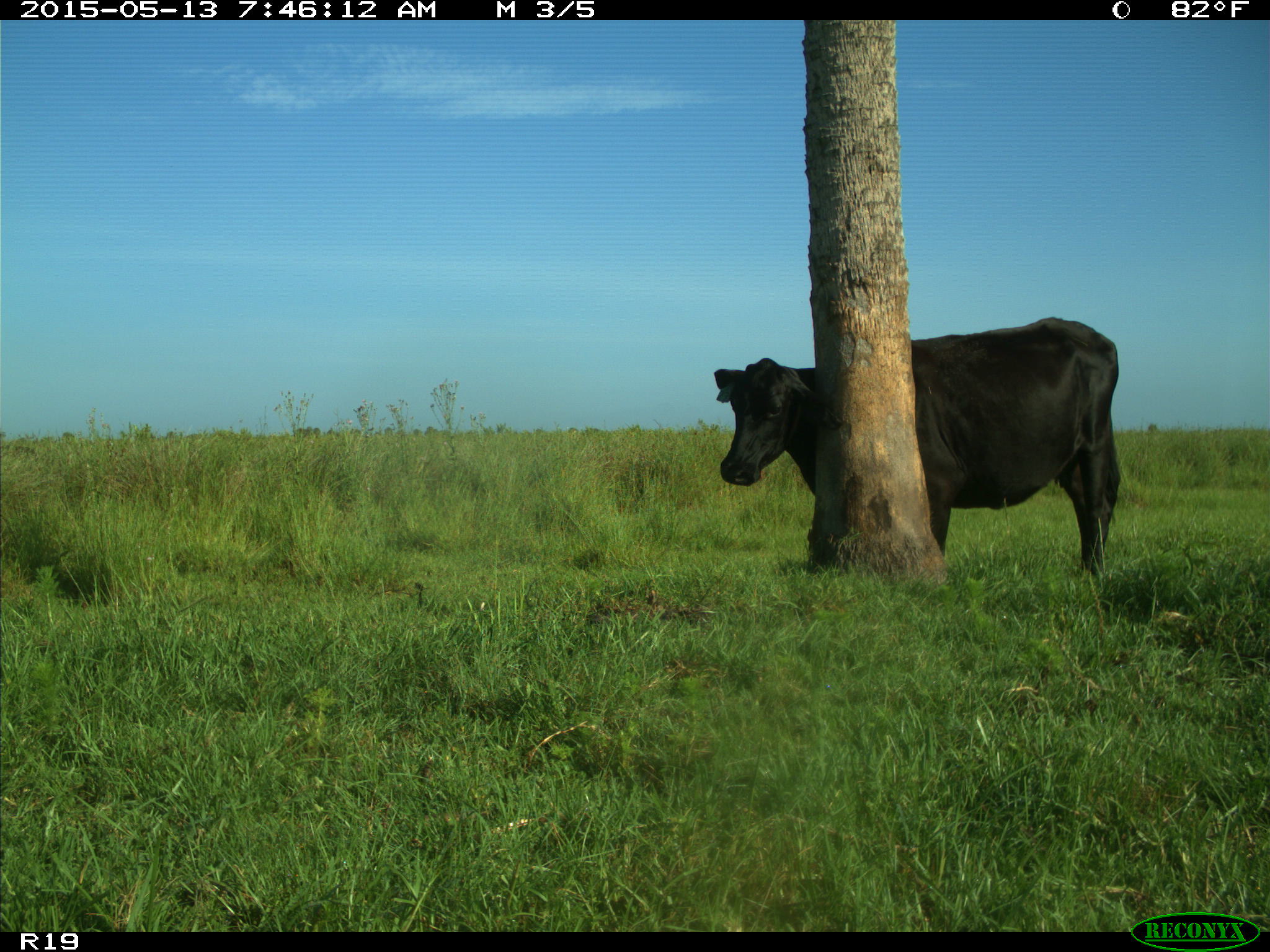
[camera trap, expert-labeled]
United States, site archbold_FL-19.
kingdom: Animalia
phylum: Chordata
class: Mammalia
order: Artiodactyla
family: Bovidae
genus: Bos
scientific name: Bos taurus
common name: domestic cow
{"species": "Bos taurus (domestic cow)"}